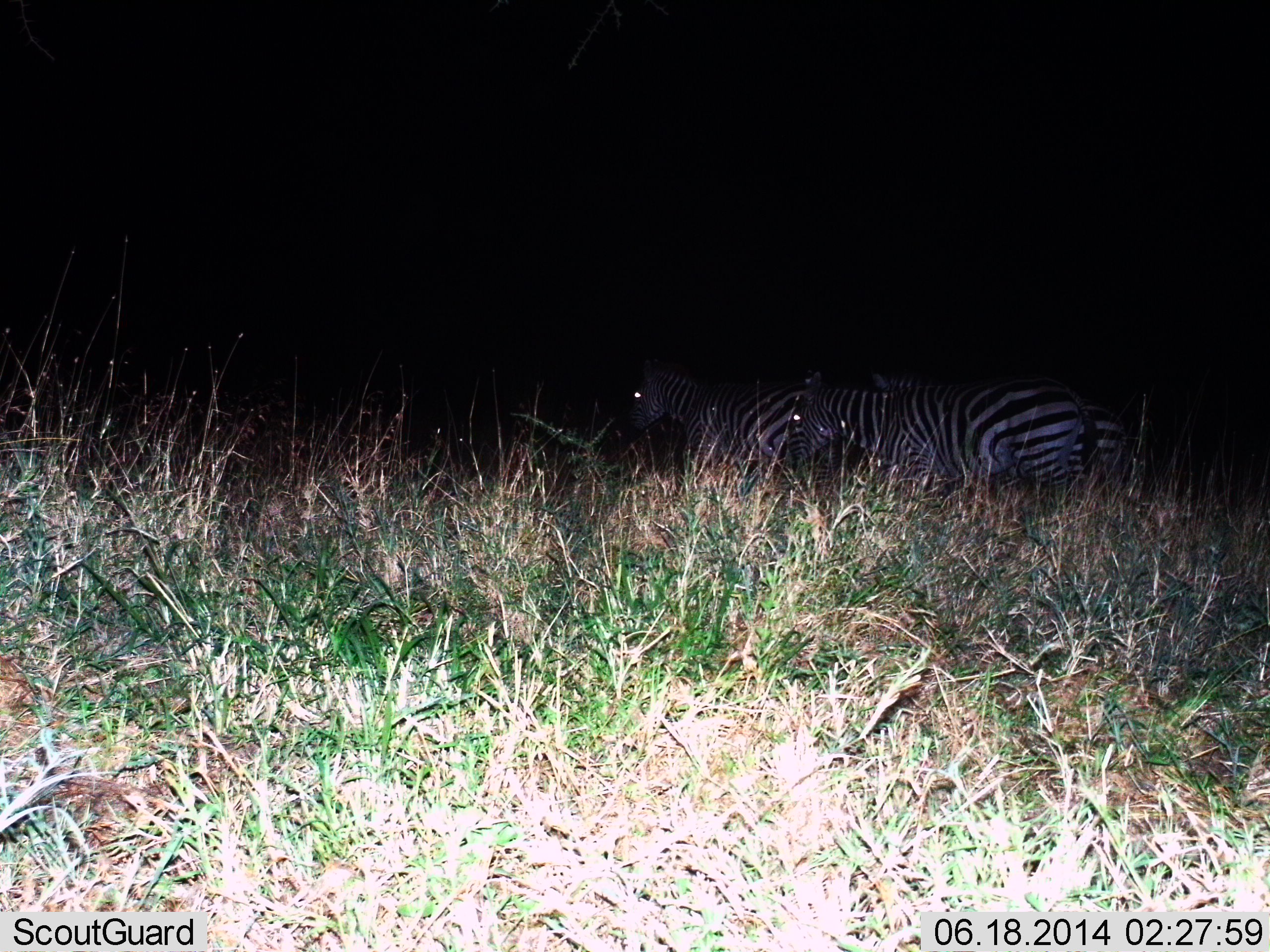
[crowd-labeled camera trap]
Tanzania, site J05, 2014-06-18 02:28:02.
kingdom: Animalia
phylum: Chordata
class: Mammalia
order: Perissodactyla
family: Equidae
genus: Equus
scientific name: Equus quagga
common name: plains zebra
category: zebra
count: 3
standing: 70%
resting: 0%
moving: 30%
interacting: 10%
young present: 0%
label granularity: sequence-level